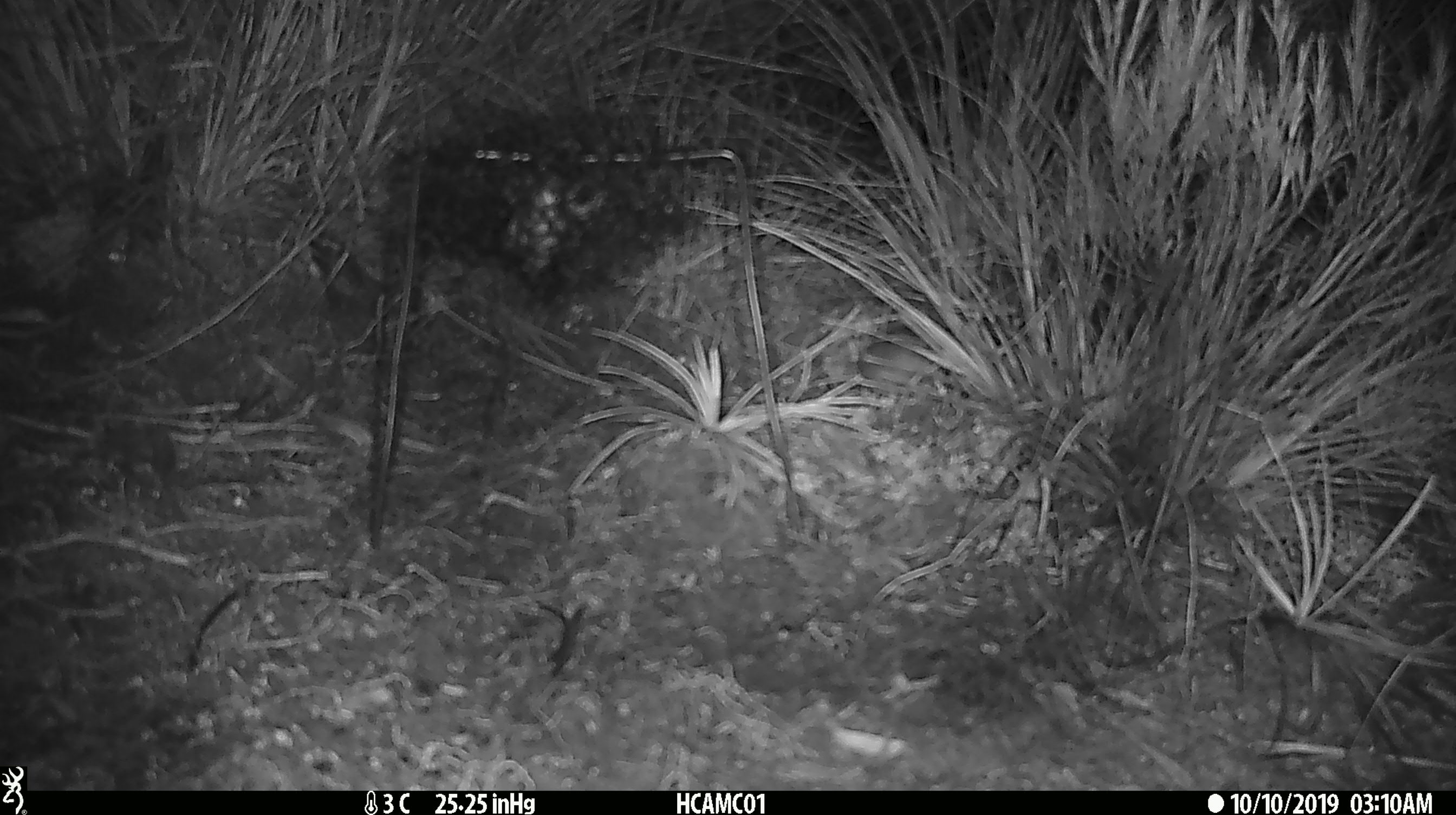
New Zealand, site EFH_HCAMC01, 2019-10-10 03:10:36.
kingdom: Animalia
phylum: Chordata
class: Mammalia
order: Rodentia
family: Muridae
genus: Mus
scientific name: Mus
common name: mouse